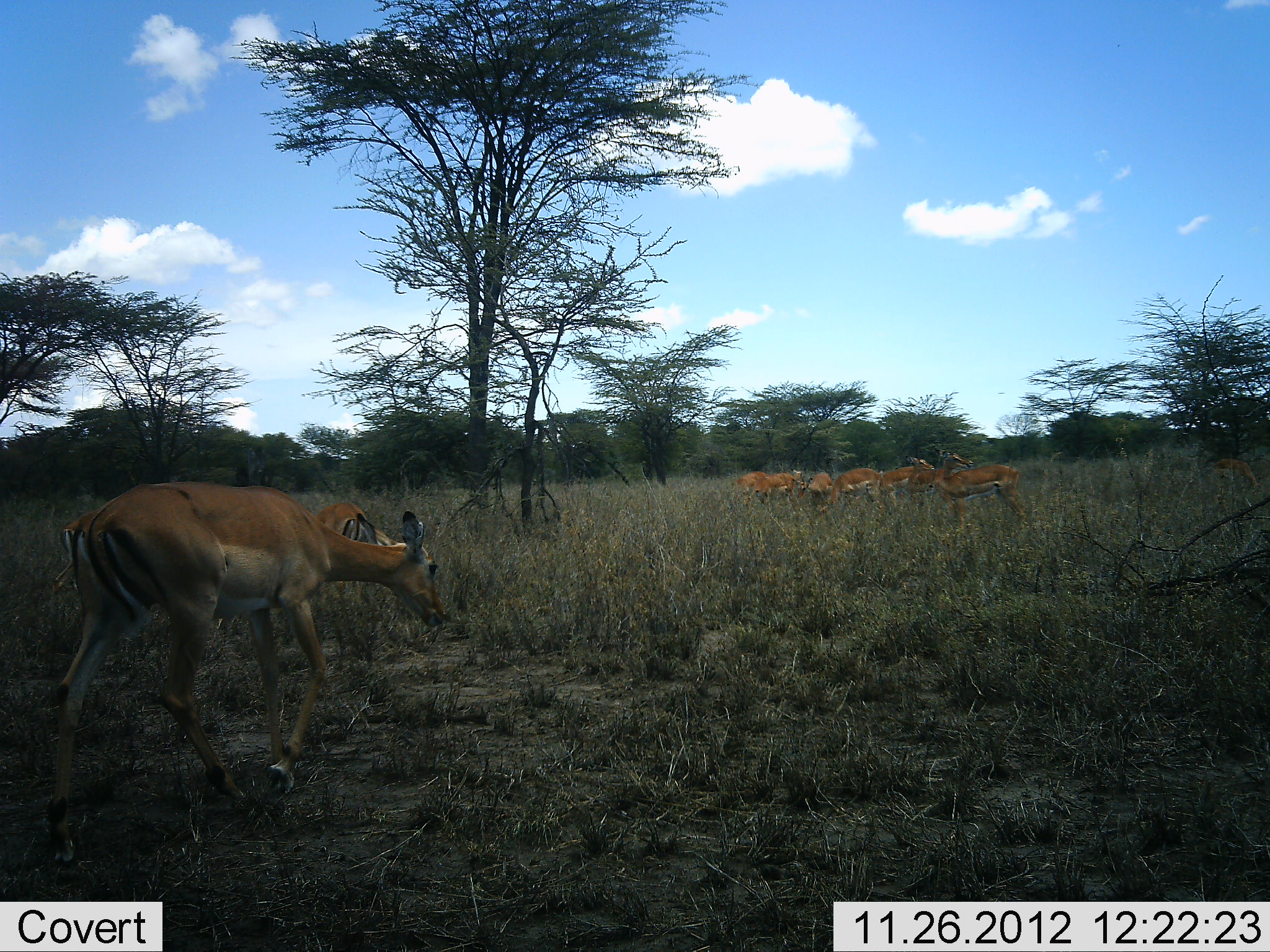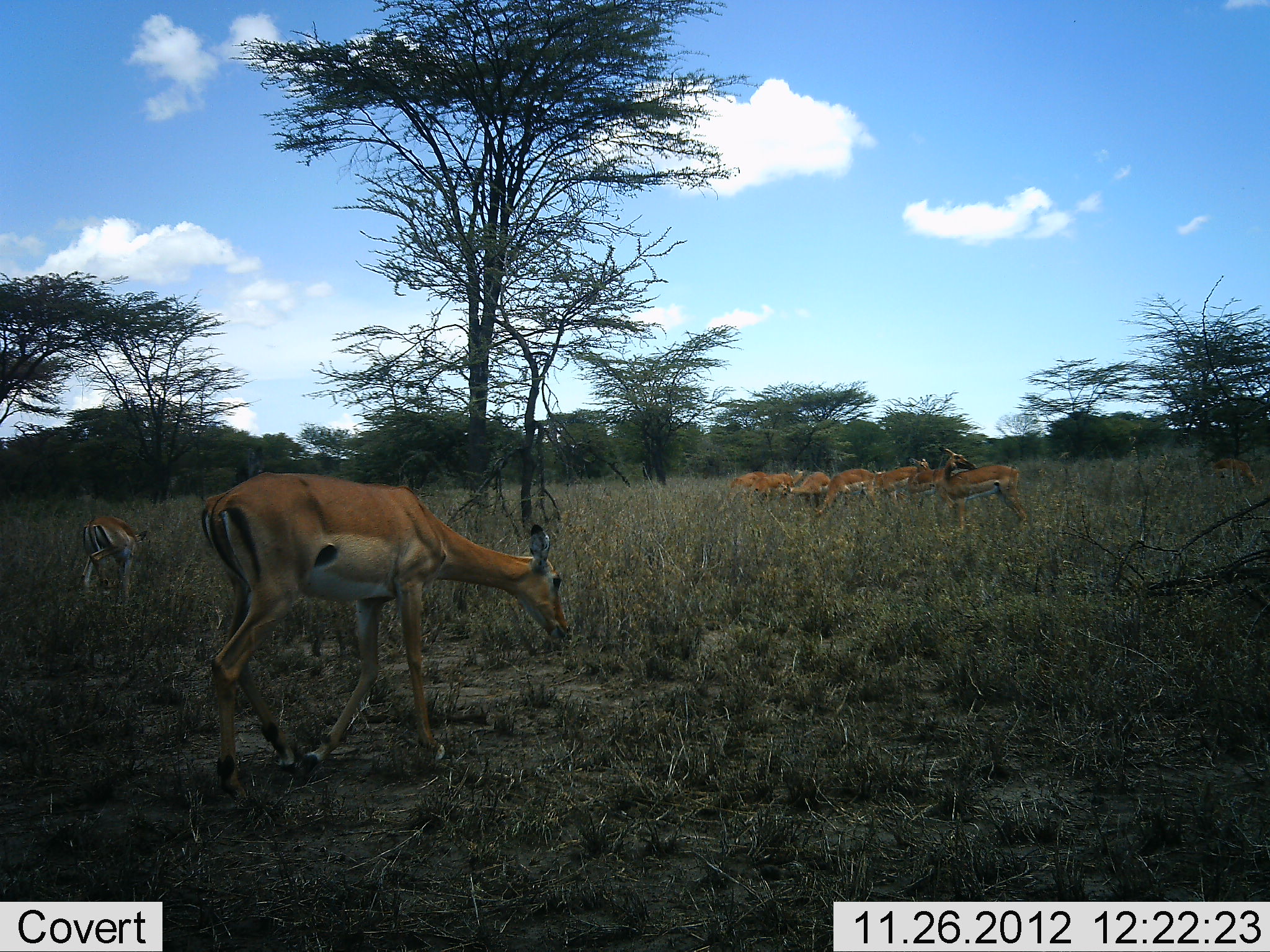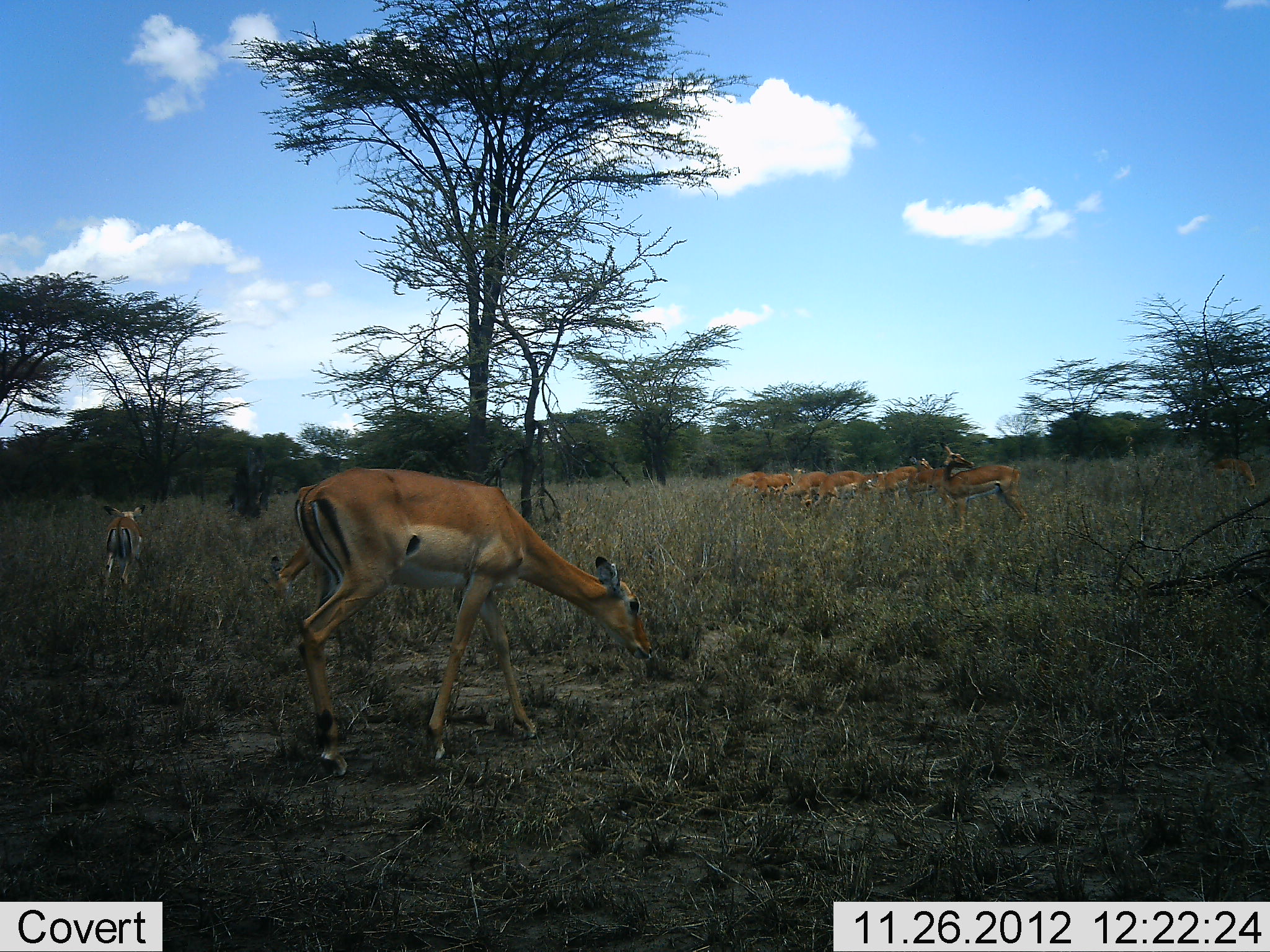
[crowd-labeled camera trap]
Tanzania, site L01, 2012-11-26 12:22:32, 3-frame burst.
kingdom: Animalia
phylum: Chordata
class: Mammalia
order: Artiodactyla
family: Bovidae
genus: Aepyceros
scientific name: Aepyceros melampus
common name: impala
Impala (Aepyceros melampus), count 10. Behavior (volunteer vote fractions): standing 76%, resting 6%, moving 59%, interacting 0%. Young present (vote fraction): 24%. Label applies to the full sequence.